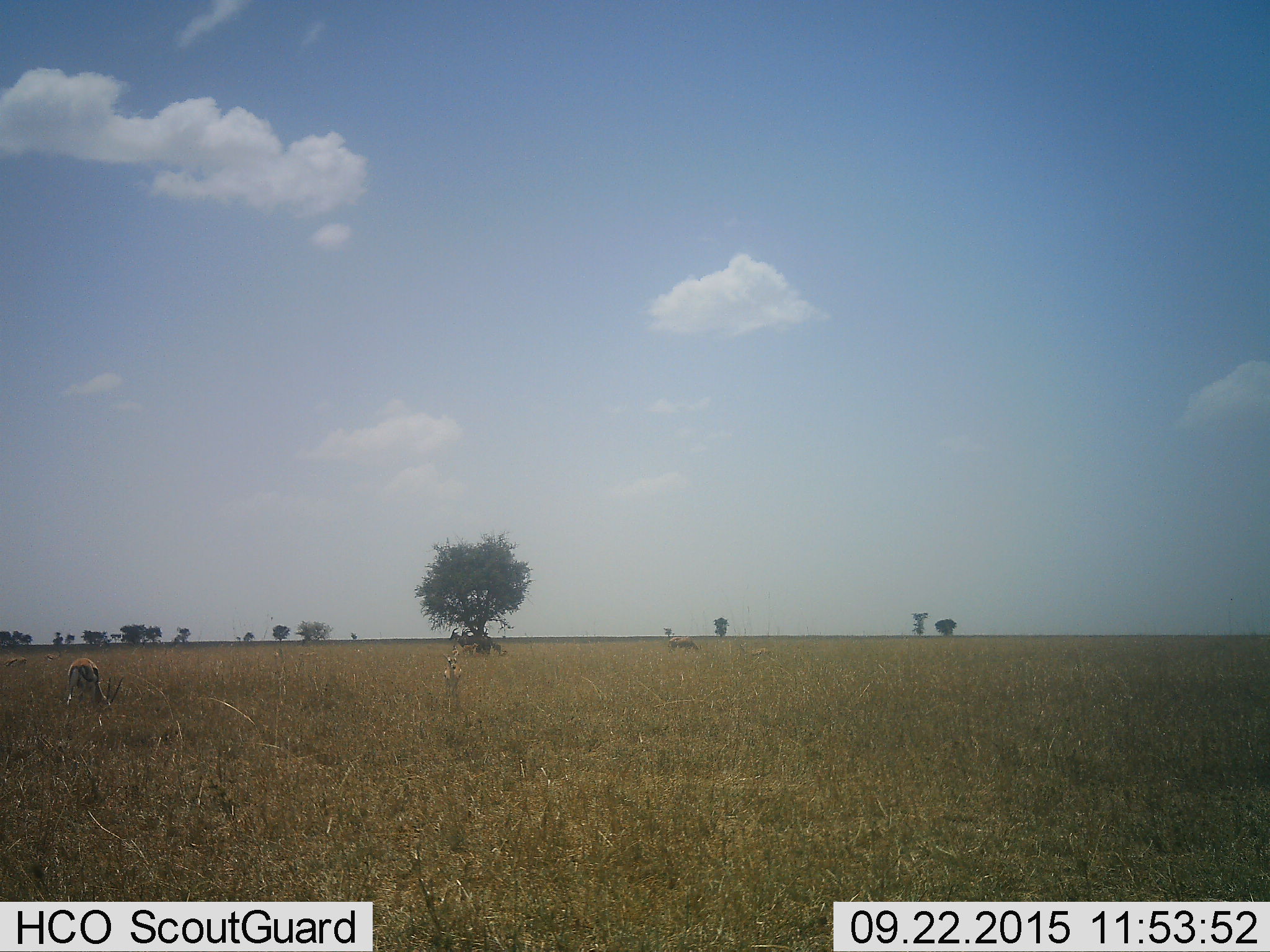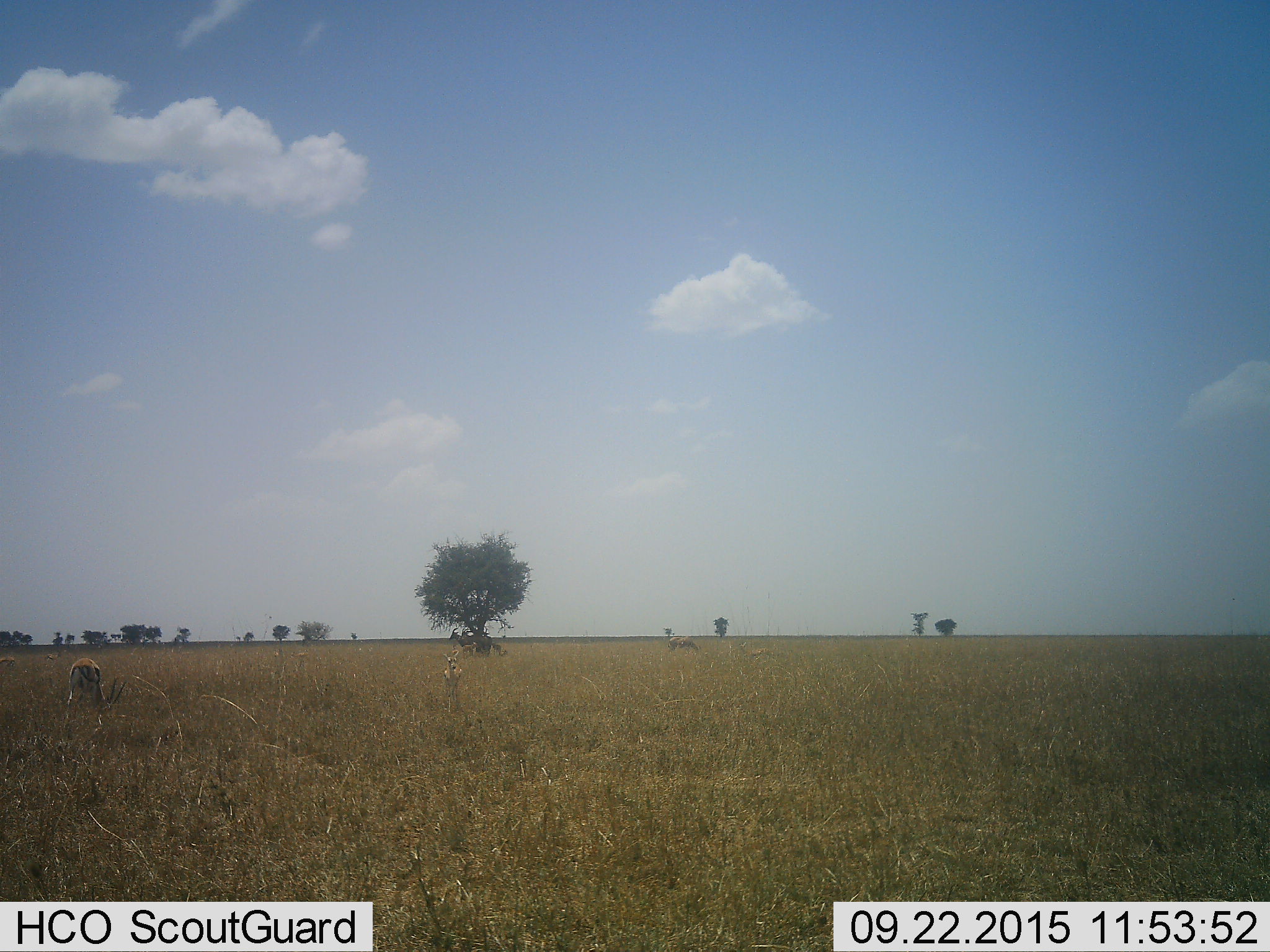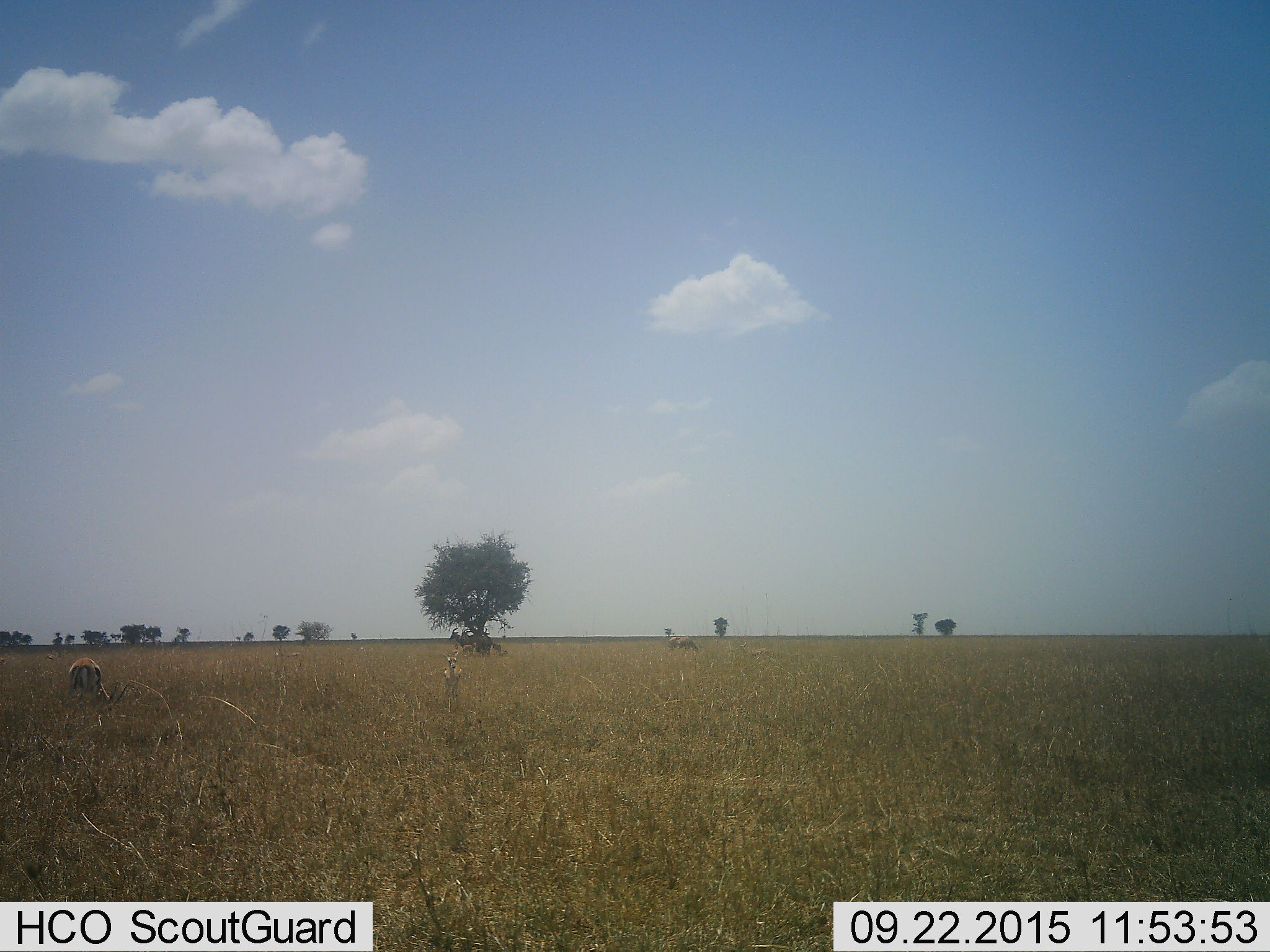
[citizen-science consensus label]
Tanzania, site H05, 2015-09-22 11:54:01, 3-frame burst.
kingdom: Animalia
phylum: Chordata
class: Mammalia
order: Artiodactyla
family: Bovidae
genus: Eudorcas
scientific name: Eudorcas thomsonii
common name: thomson's gazelle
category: gazellethomsons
Gazellethomsons (thomson's gazelle) (Eudorcas thomsonii), count 5. Behavior (volunteer vote fractions): standing 67%, resting 11%, moving 11%, interacting 0%. Young present (vote fraction): 11%. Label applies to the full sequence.